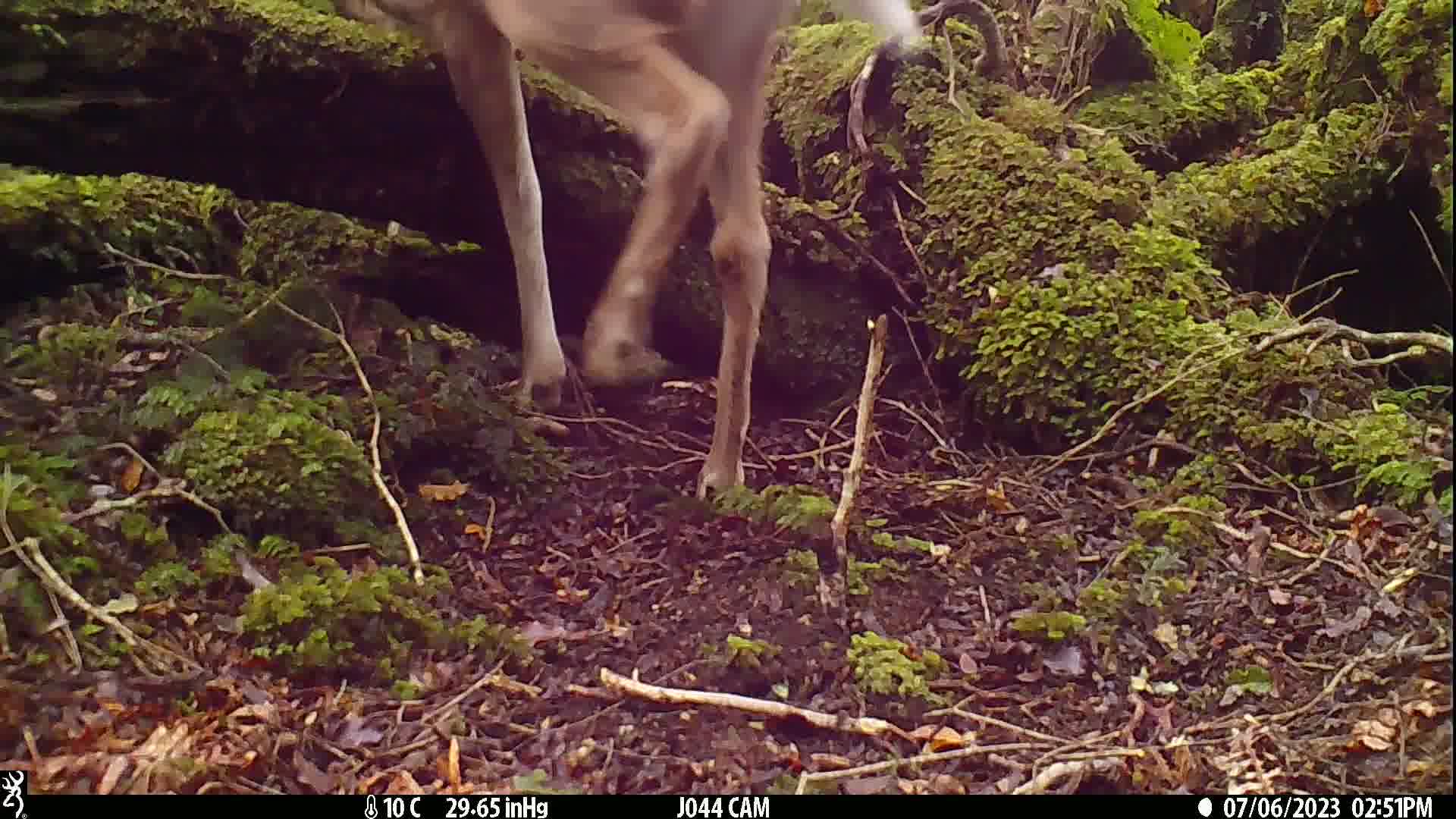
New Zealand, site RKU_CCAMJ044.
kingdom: Animalia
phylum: Chordata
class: Mammalia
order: Artiodactyla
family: Cervidae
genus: Odocoileus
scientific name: Odocoileus virginianus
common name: white-tailed deer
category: white tailed deer